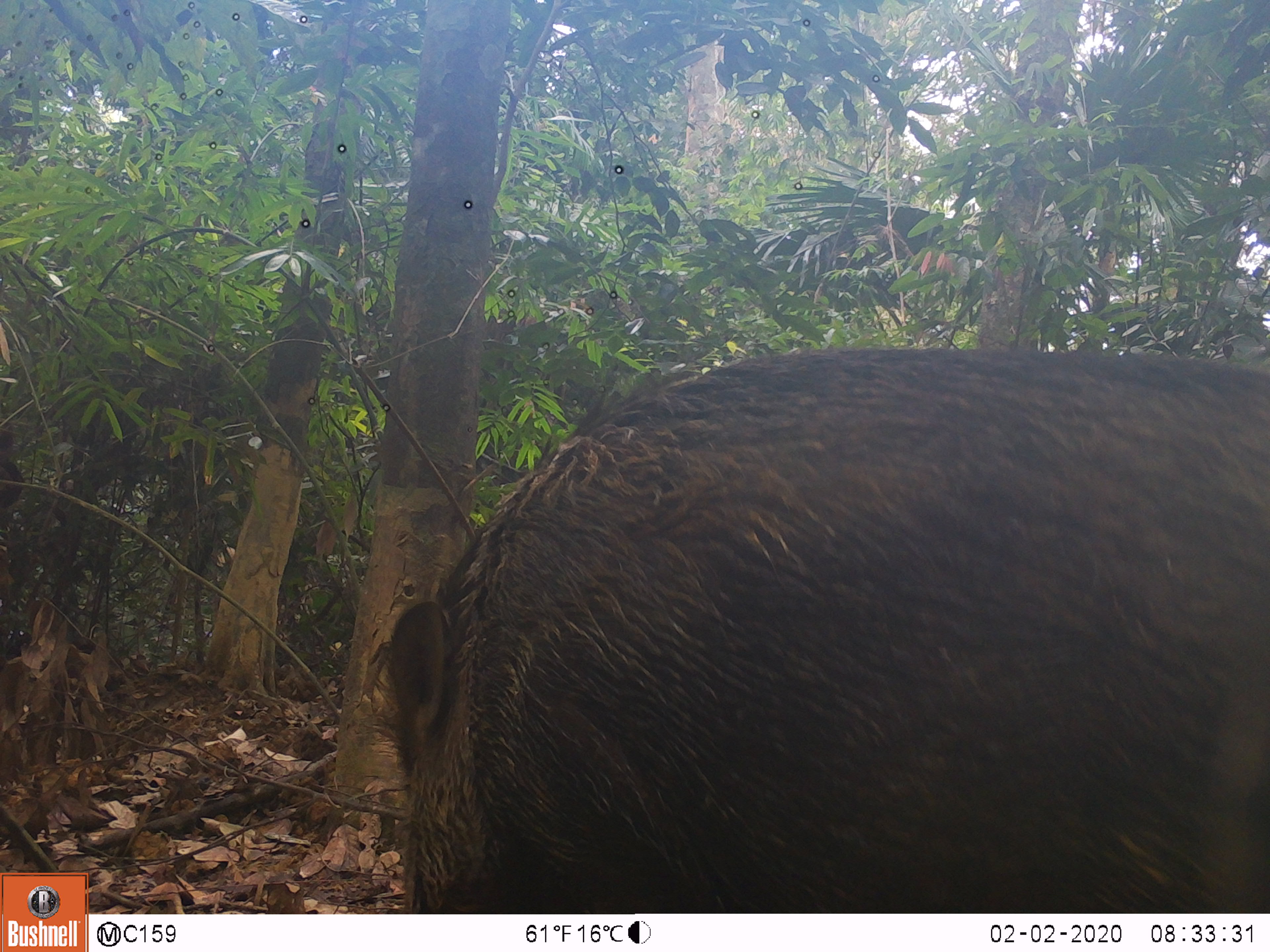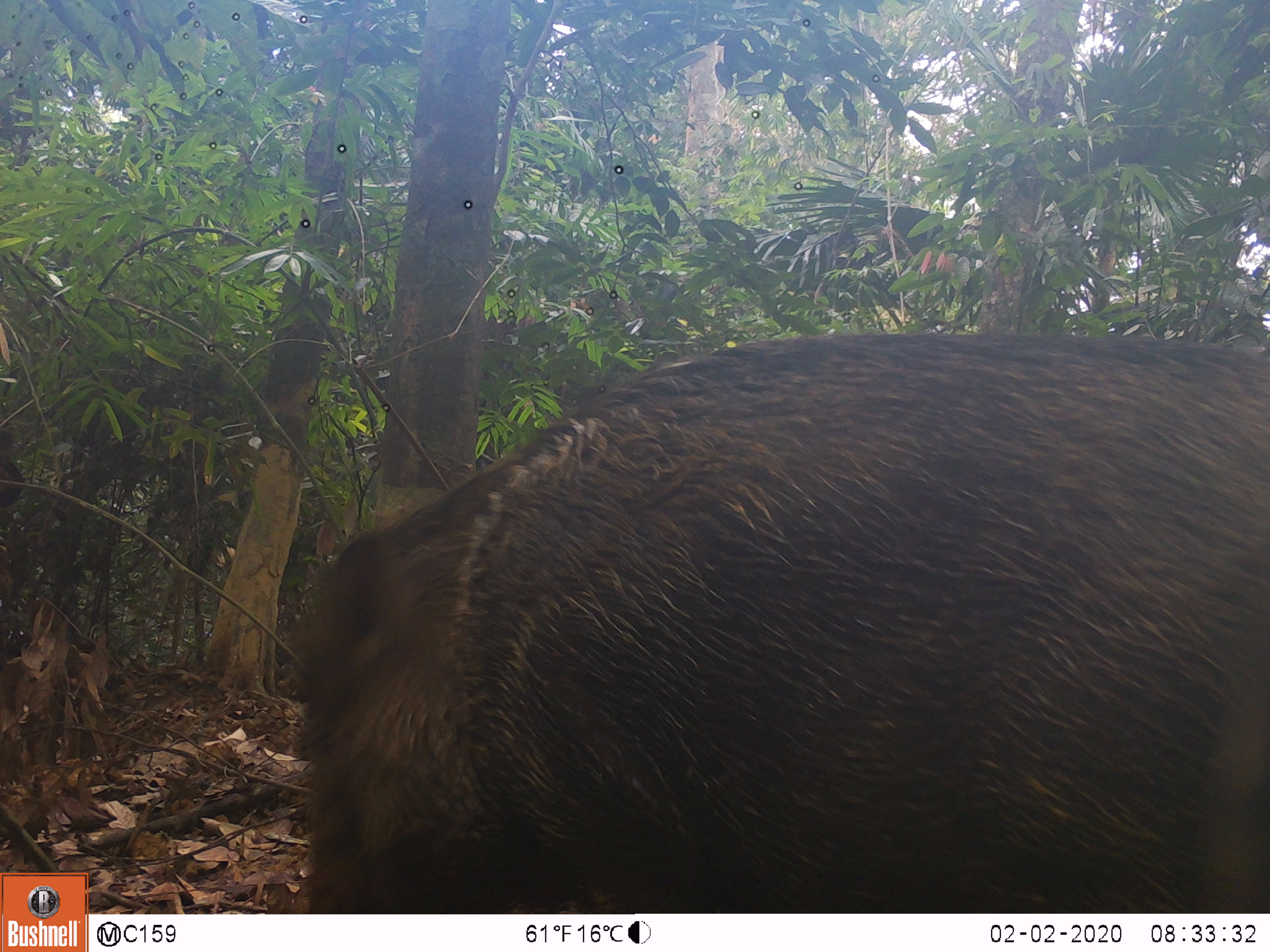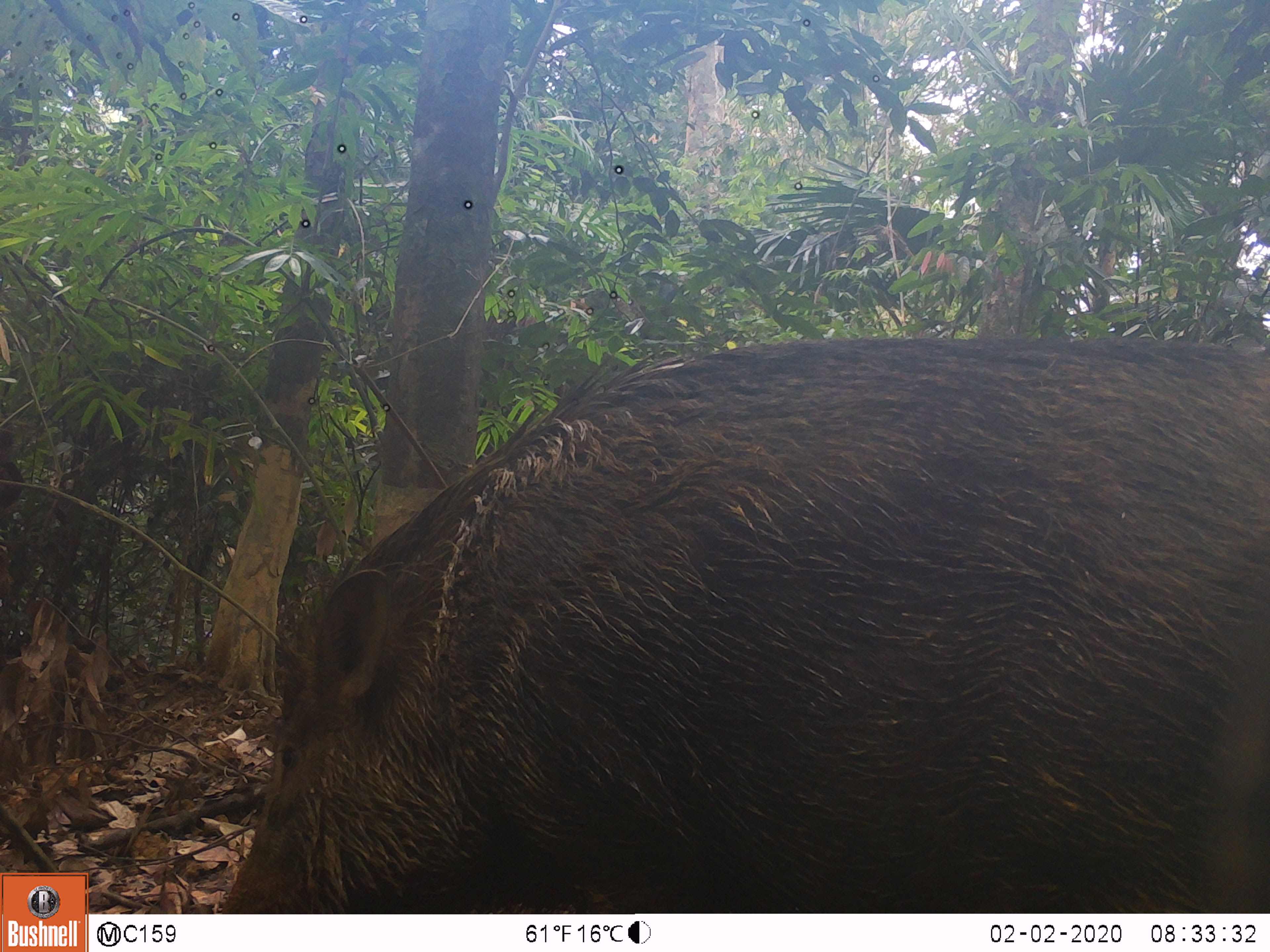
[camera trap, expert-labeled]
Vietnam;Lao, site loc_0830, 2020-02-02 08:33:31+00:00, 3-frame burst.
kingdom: Animalia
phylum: Chordata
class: Mammalia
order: Artiodactyla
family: Suidae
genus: Sus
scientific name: Sus scrofa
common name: eurasian wild pig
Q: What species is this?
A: Eurasian wild pig (Sus scrofa).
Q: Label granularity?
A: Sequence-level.